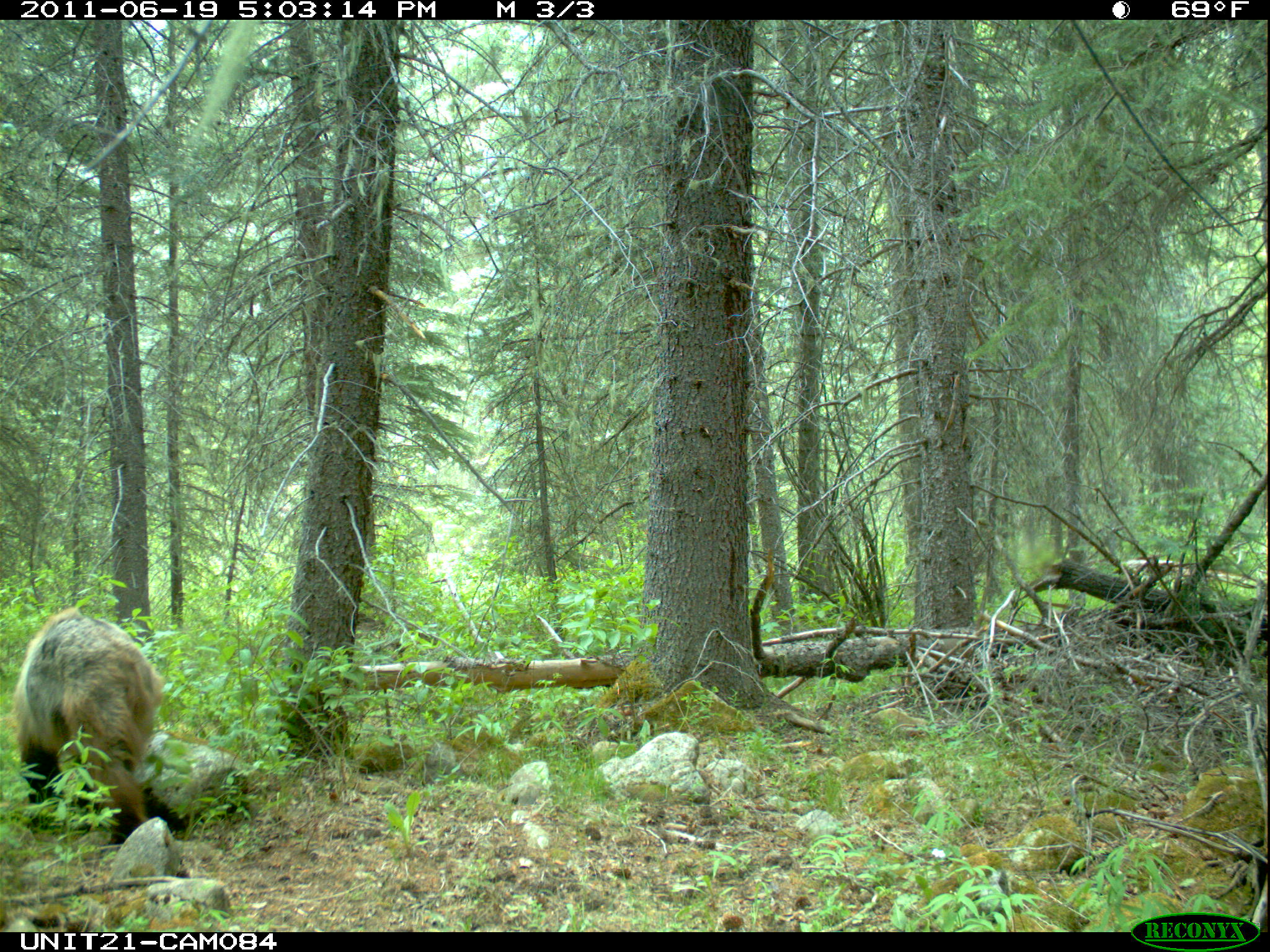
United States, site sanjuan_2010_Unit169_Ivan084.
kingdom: Animalia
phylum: Chordata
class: Mammalia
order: Carnivora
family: Ursidae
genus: Ursus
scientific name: Ursus americanus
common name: american black bear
Ursus americanus (american black bear).